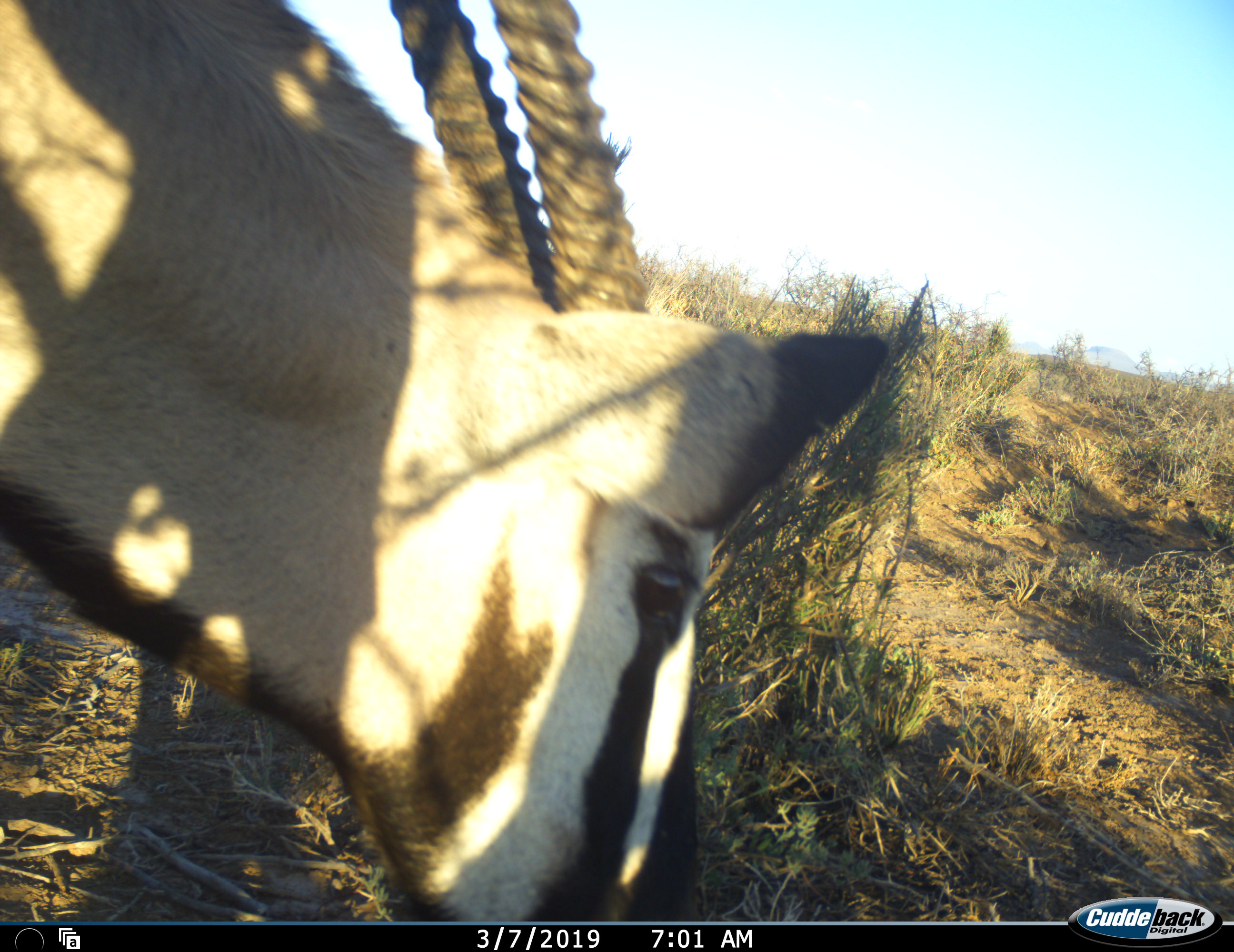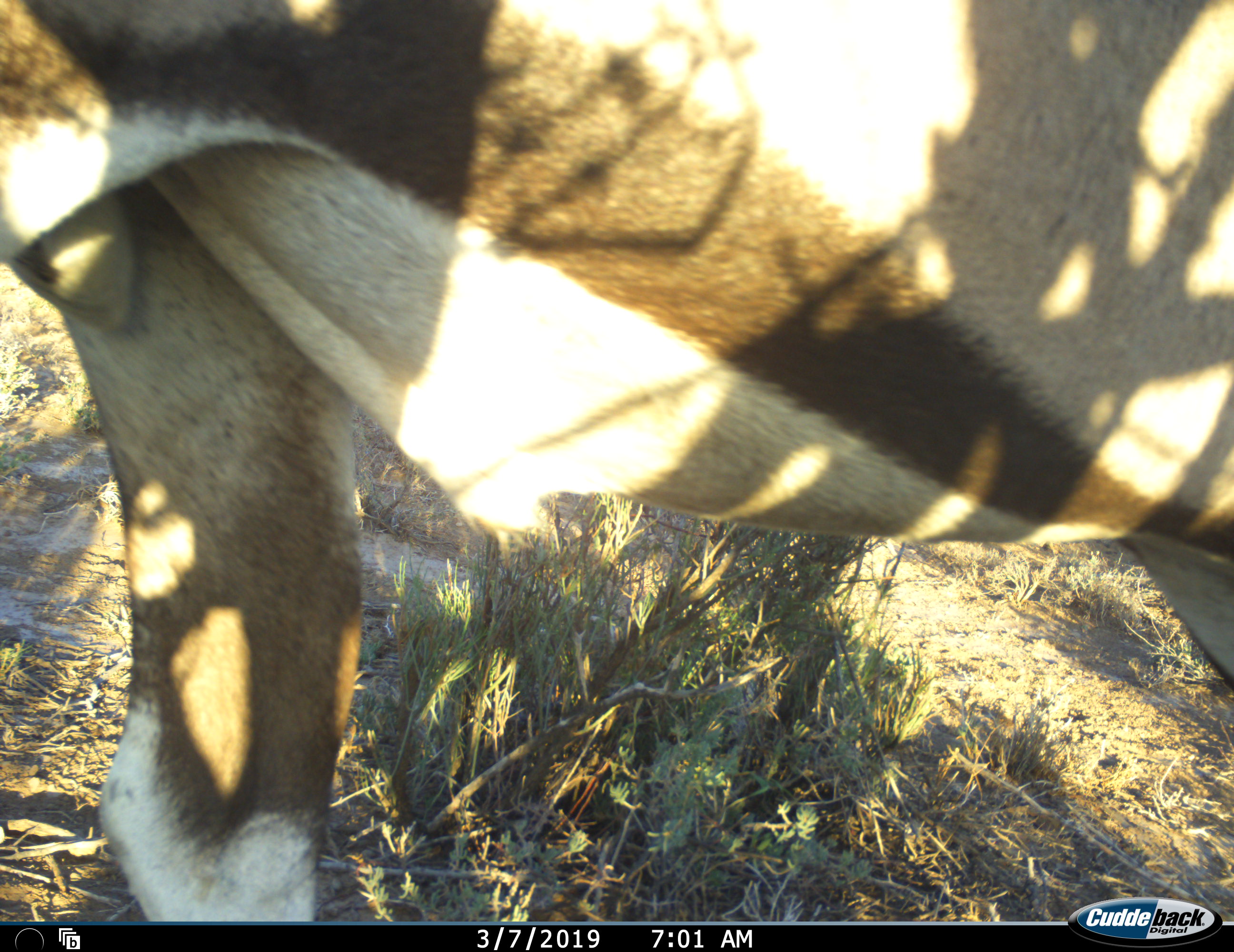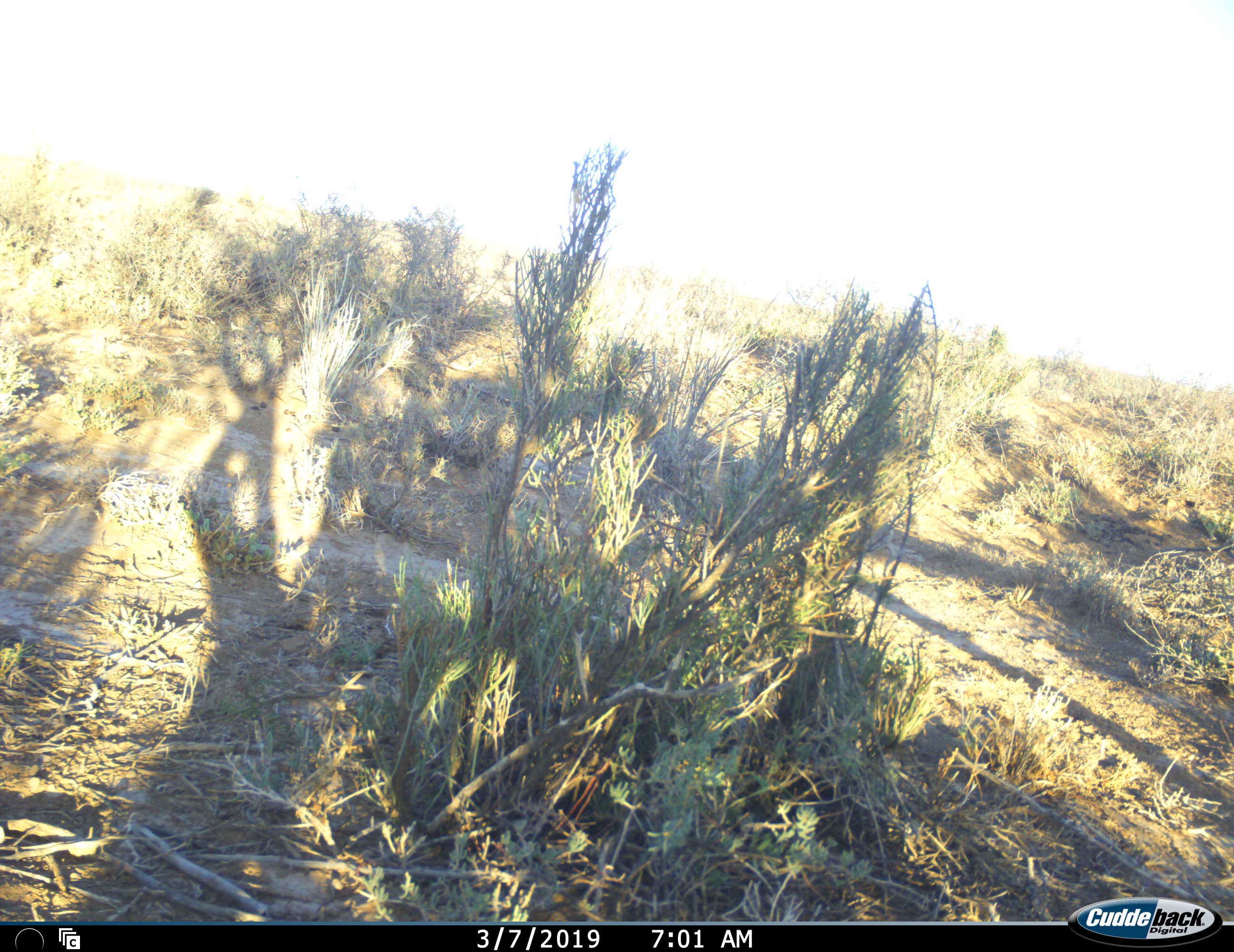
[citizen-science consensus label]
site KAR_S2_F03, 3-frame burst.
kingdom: Animalia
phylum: Chordata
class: Mammalia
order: Artiodactyla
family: Bovidae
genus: Oryx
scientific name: Oryx gazella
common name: gemsbok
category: oryx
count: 1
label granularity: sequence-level